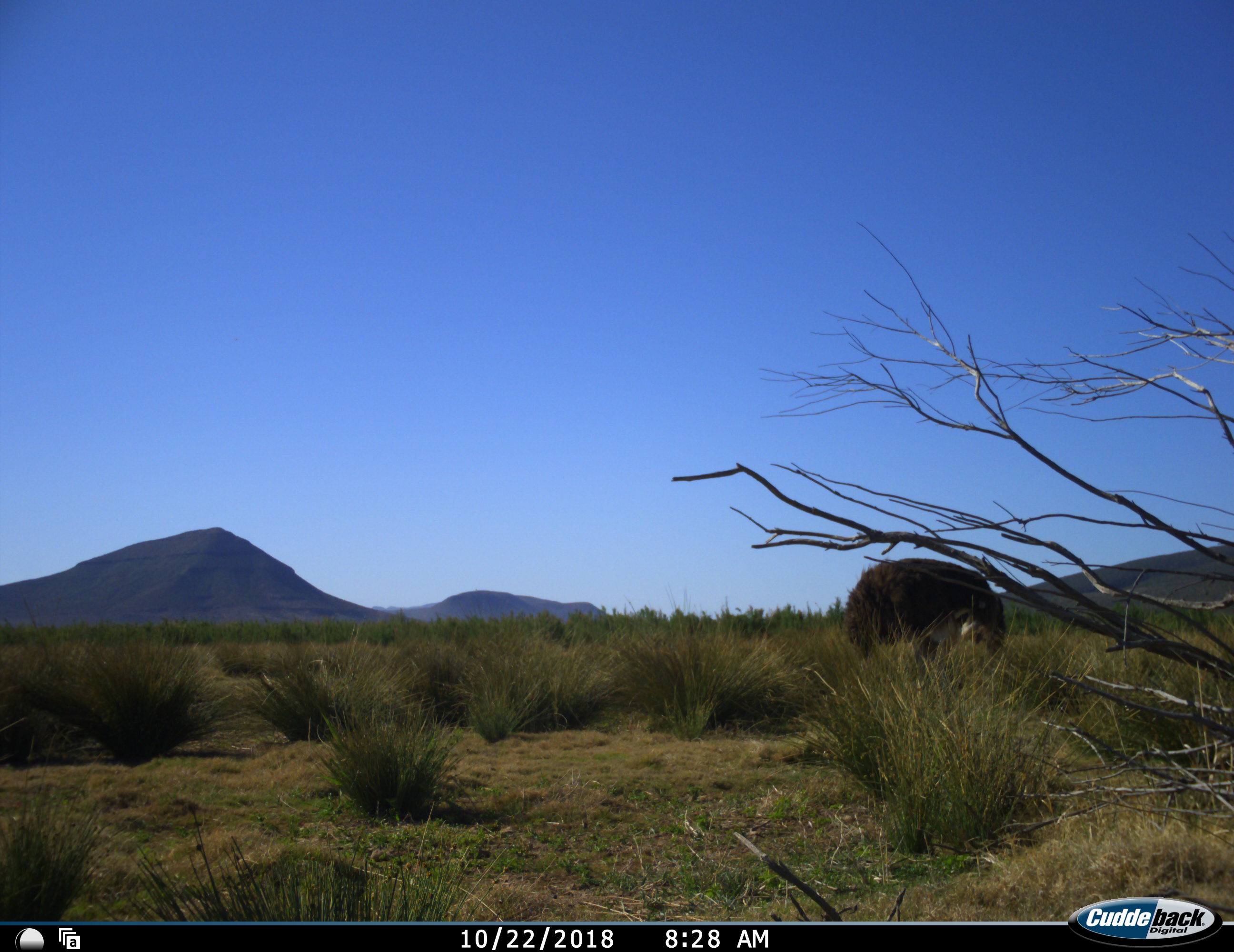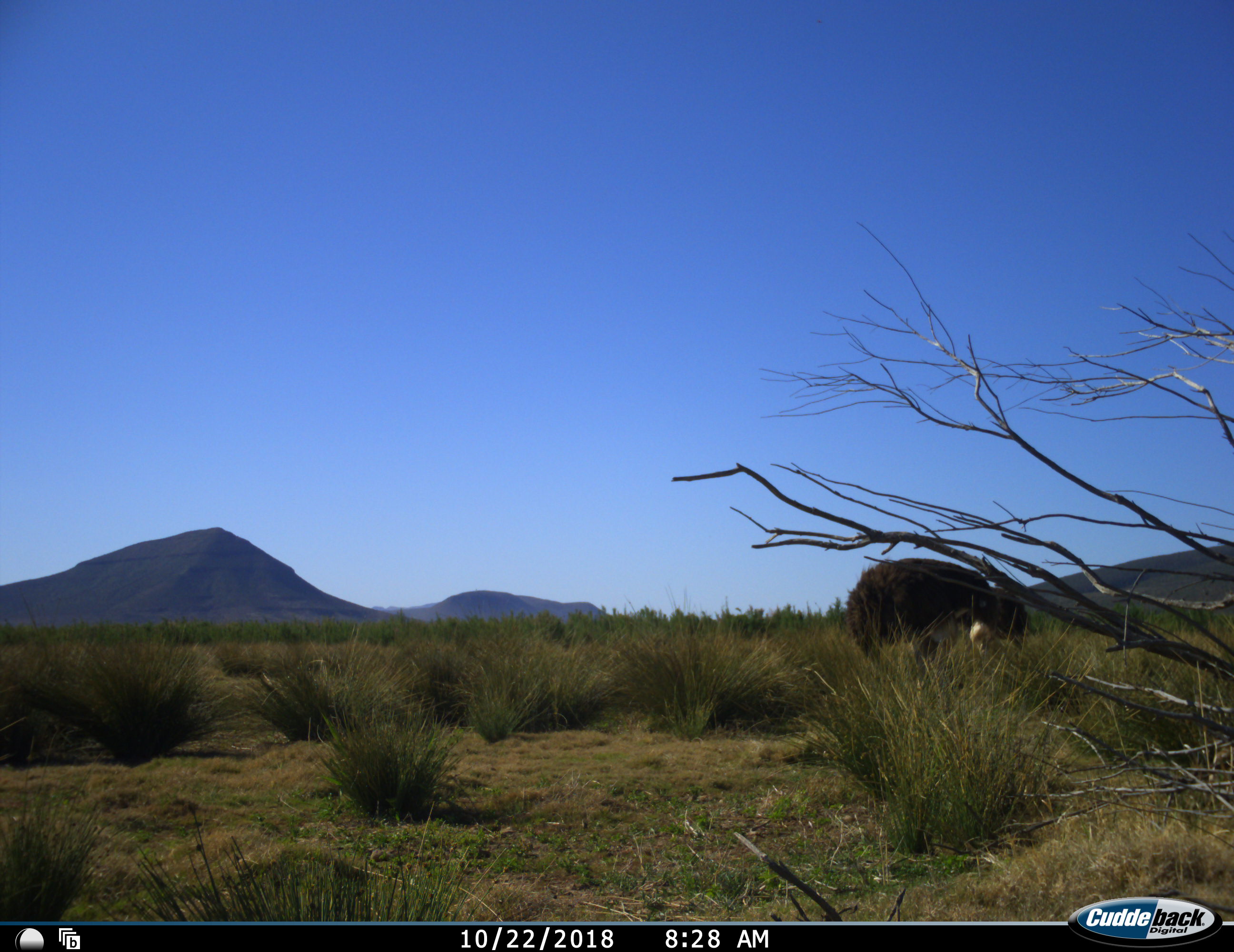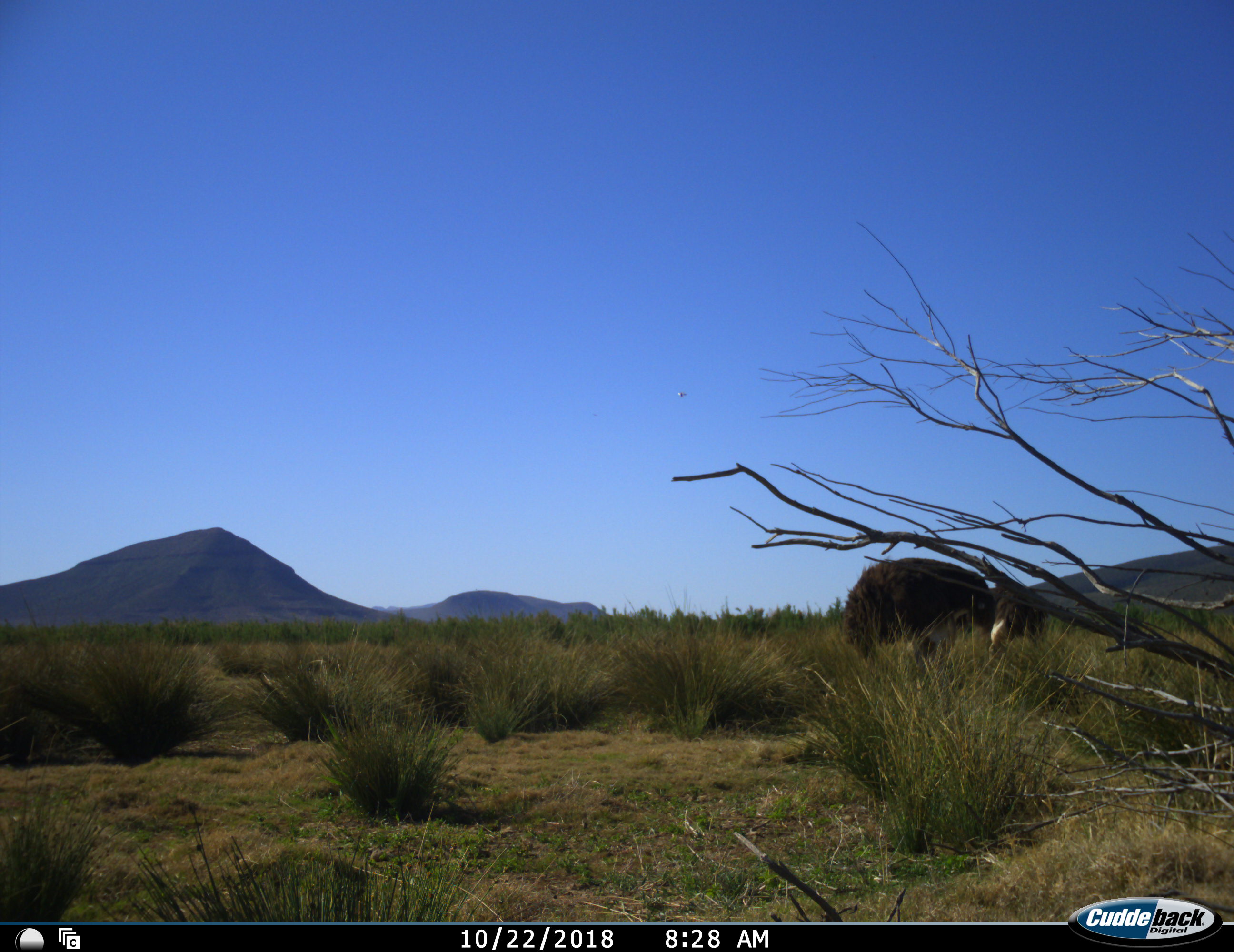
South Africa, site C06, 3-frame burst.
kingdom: Animalia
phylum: Chordata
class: Aves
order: Struthioniformes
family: Struthionidae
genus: Struthio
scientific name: Struthio camelus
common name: ostrich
Ostrich (Struthio camelus), count 1. Behavior (volunteer vote fractions): standing 50%, resting 0%, moving 10%, interacting 0%. Young present (vote fraction): 0%. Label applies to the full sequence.